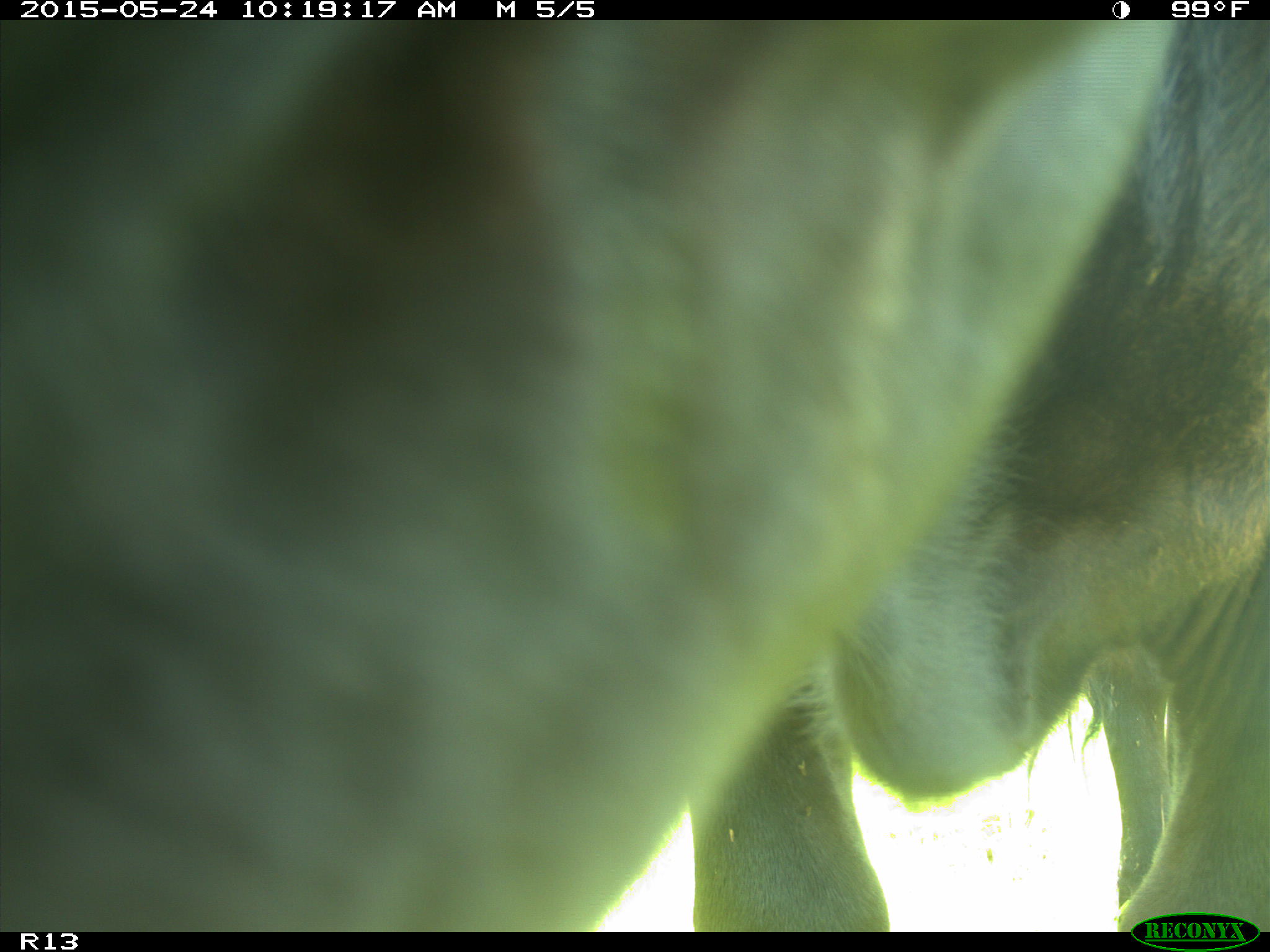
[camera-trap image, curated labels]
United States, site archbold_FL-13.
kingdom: Animalia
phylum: Chordata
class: Mammalia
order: Artiodactyla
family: Bovidae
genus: Bos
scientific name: Bos taurus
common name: domestic cow